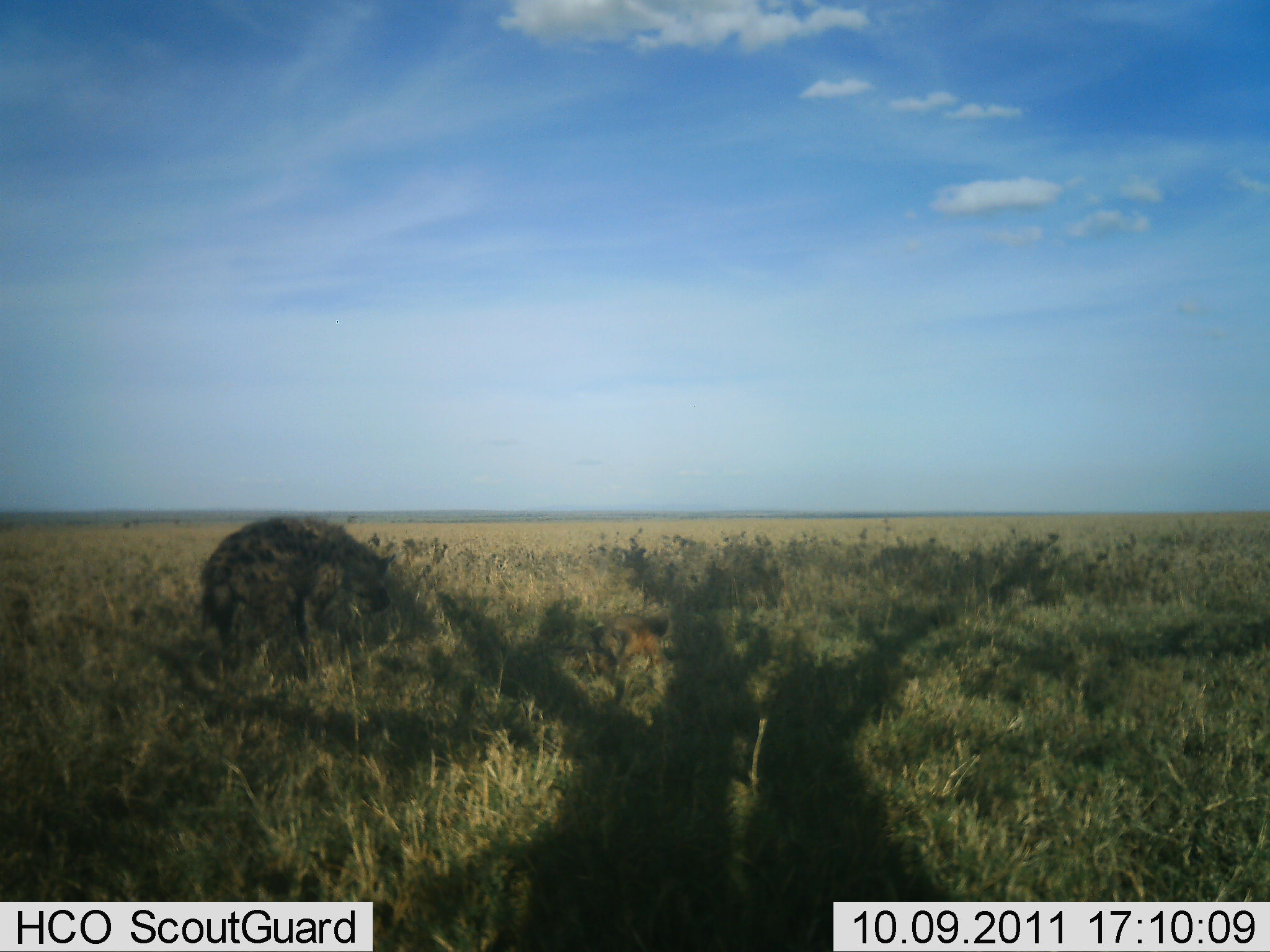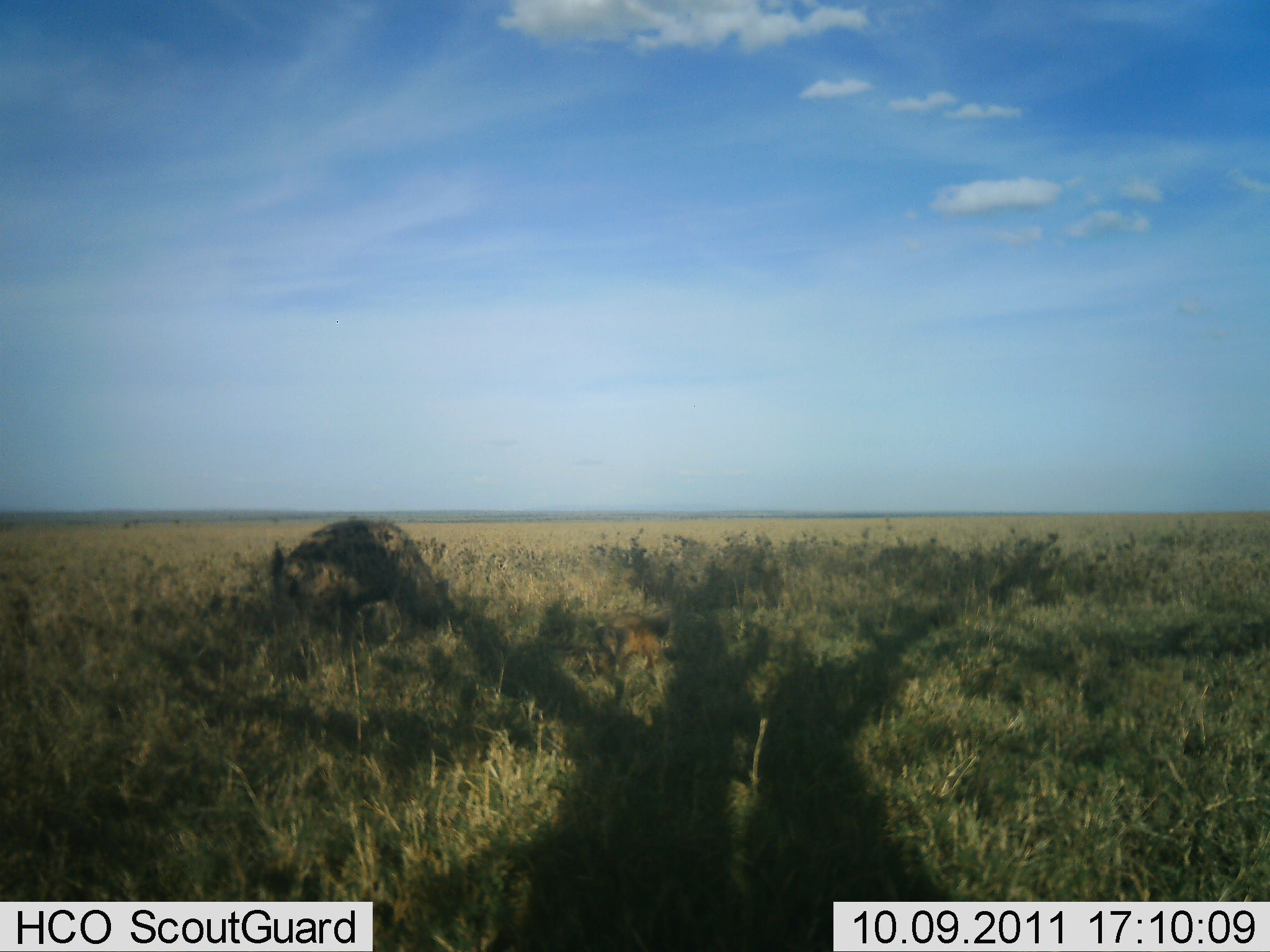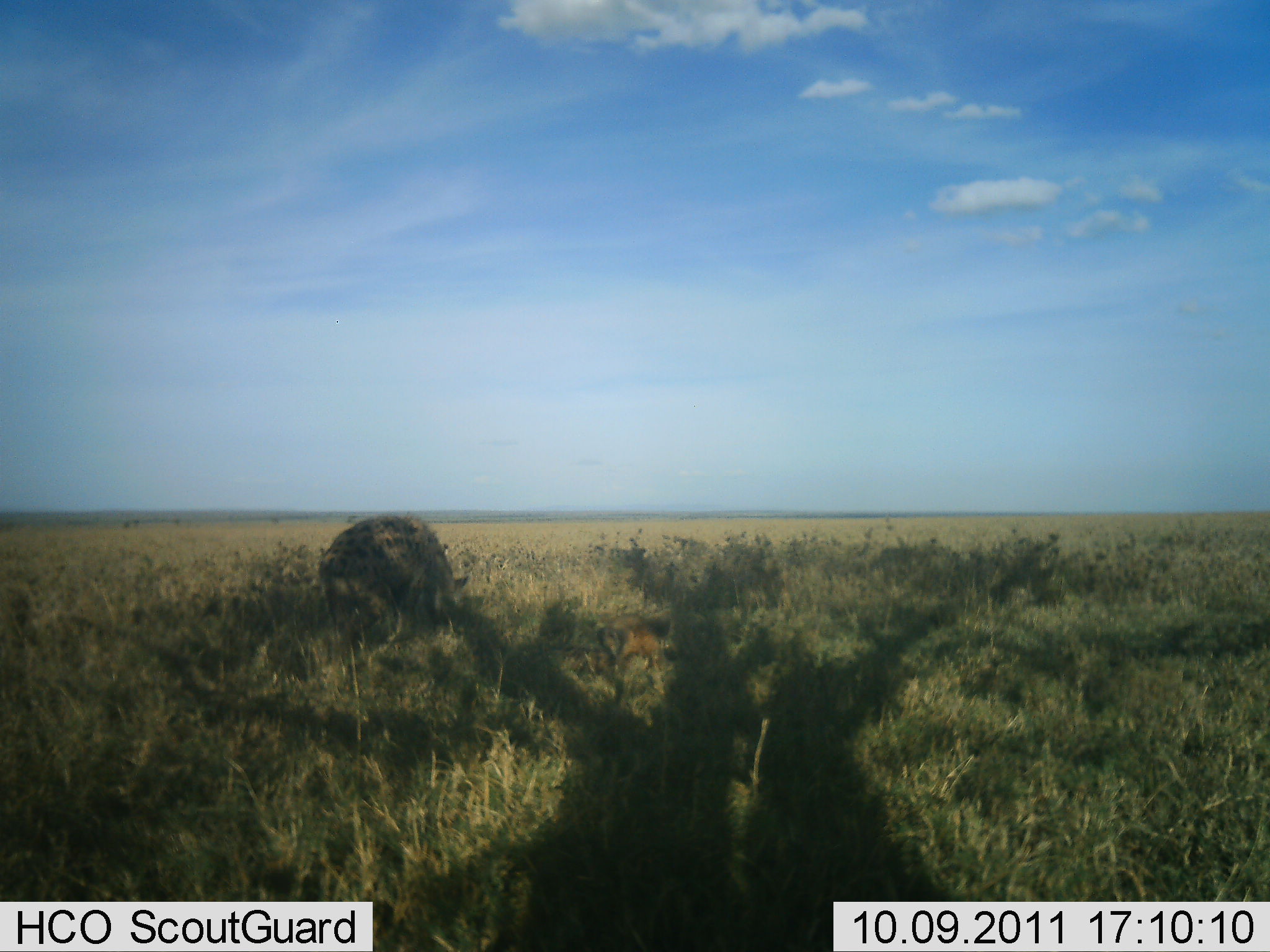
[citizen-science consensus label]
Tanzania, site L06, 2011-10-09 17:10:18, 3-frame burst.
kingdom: Animalia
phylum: Chordata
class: Mammalia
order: Carnivora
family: Hyaenidae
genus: Crocuta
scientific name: Crocuta crocuta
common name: spotted hyena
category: hyenaspotted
Hyenaspotted (spotted hyena) (Crocuta crocuta), count 1. Behavior (volunteer vote fractions): standing 10%, resting 0%, moving 70%, interacting 0%. Young present (vote fraction): 10%. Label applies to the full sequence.